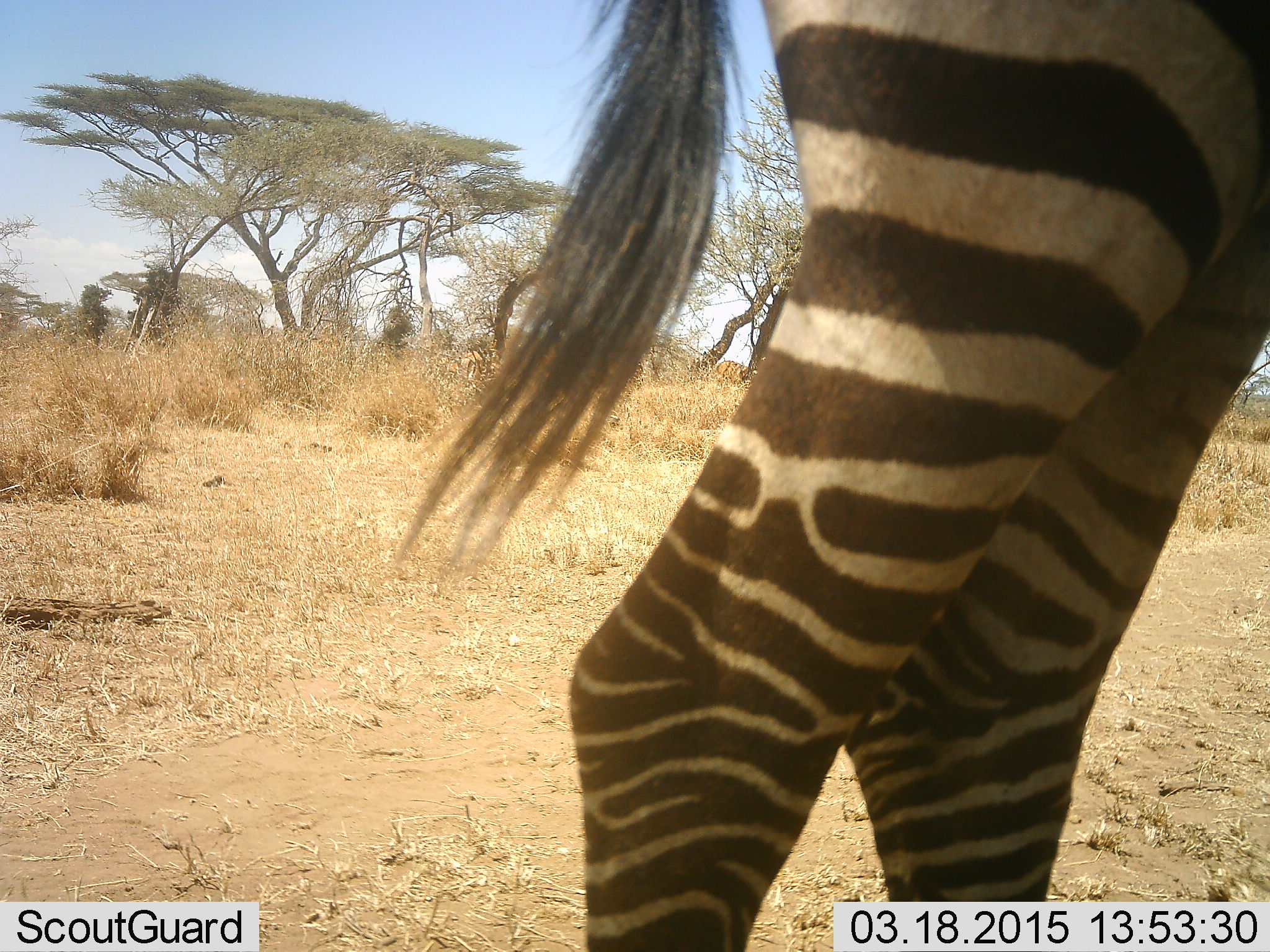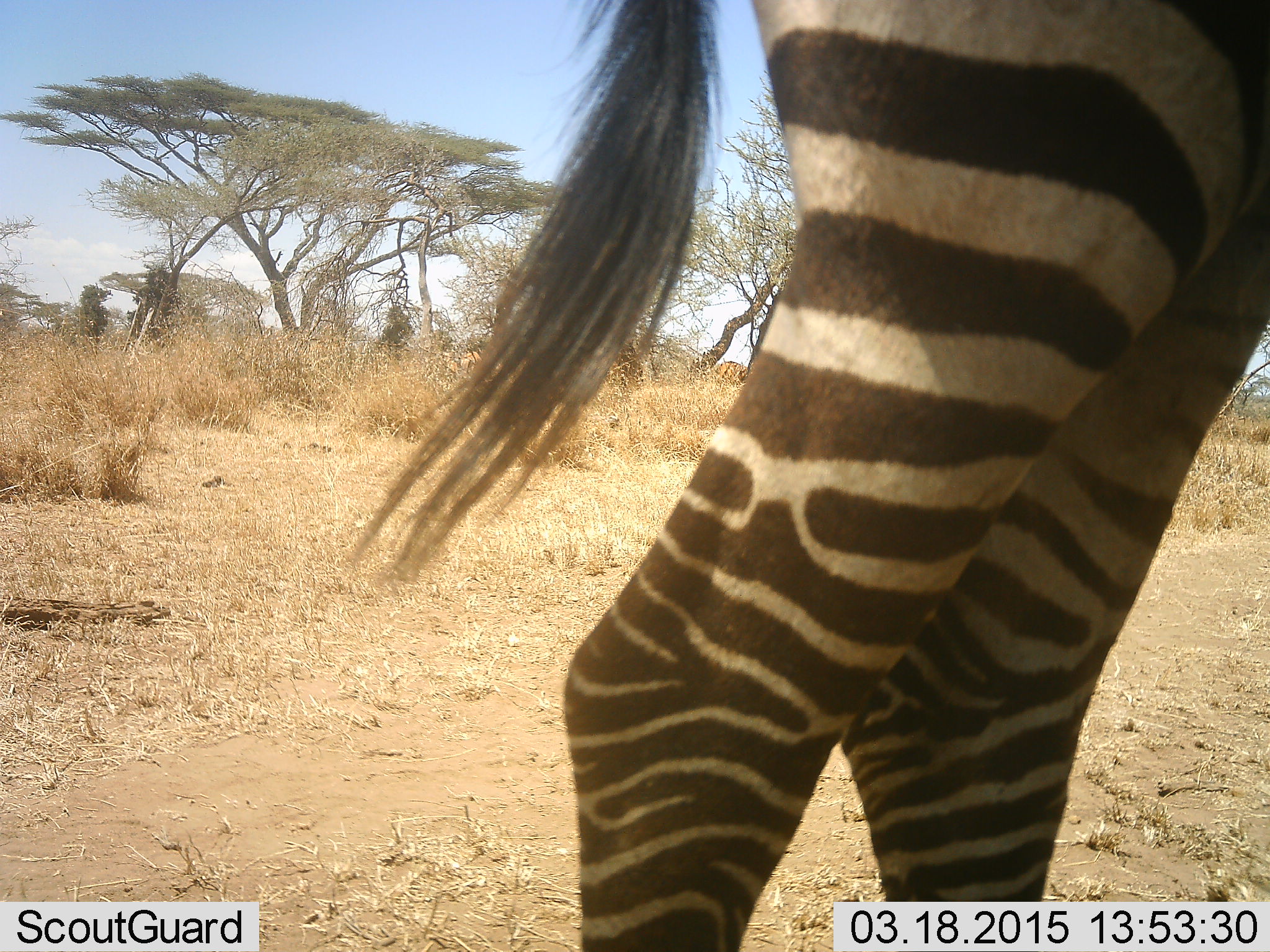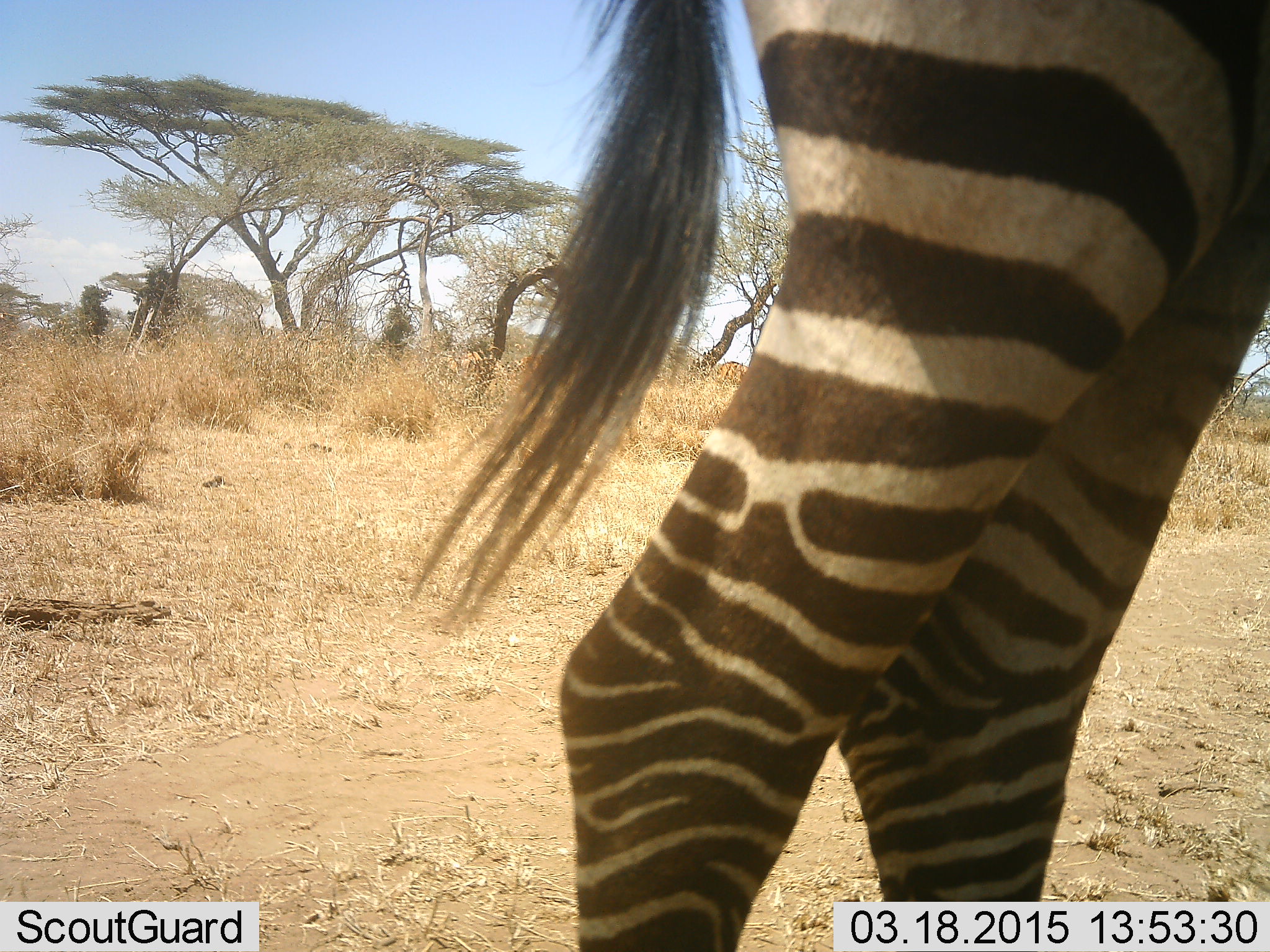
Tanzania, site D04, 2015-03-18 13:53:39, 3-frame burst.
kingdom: Animalia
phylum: Chordata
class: Mammalia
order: Perissodactyla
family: Equidae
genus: Equus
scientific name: Equus quagga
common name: plains zebra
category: zebra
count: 1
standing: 80%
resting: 0%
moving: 20%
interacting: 0%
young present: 0%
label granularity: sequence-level